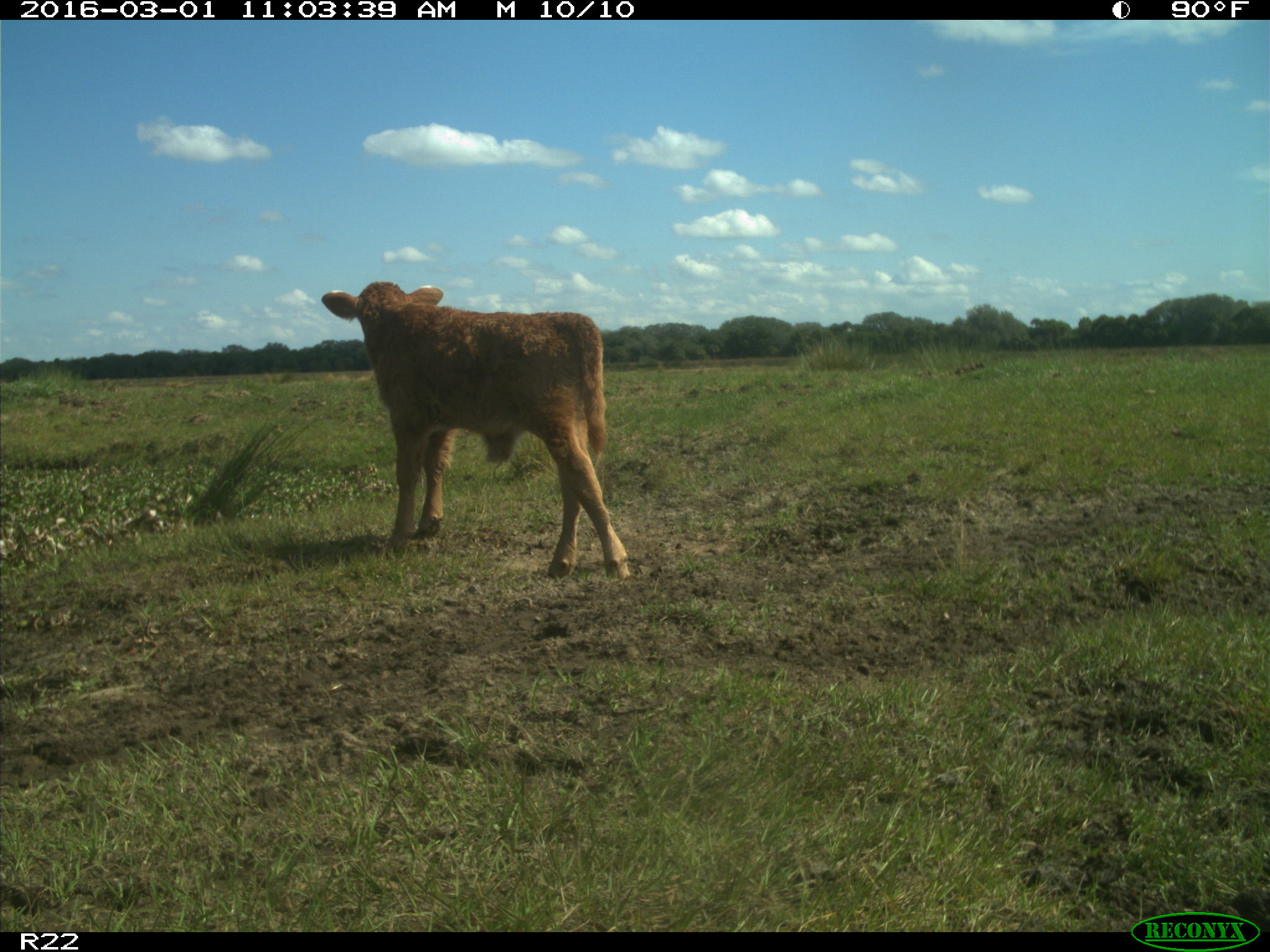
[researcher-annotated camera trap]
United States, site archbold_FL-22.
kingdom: Animalia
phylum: Chordata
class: Mammalia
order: Artiodactyla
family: Bovidae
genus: Bos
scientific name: Bos taurus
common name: domestic cow